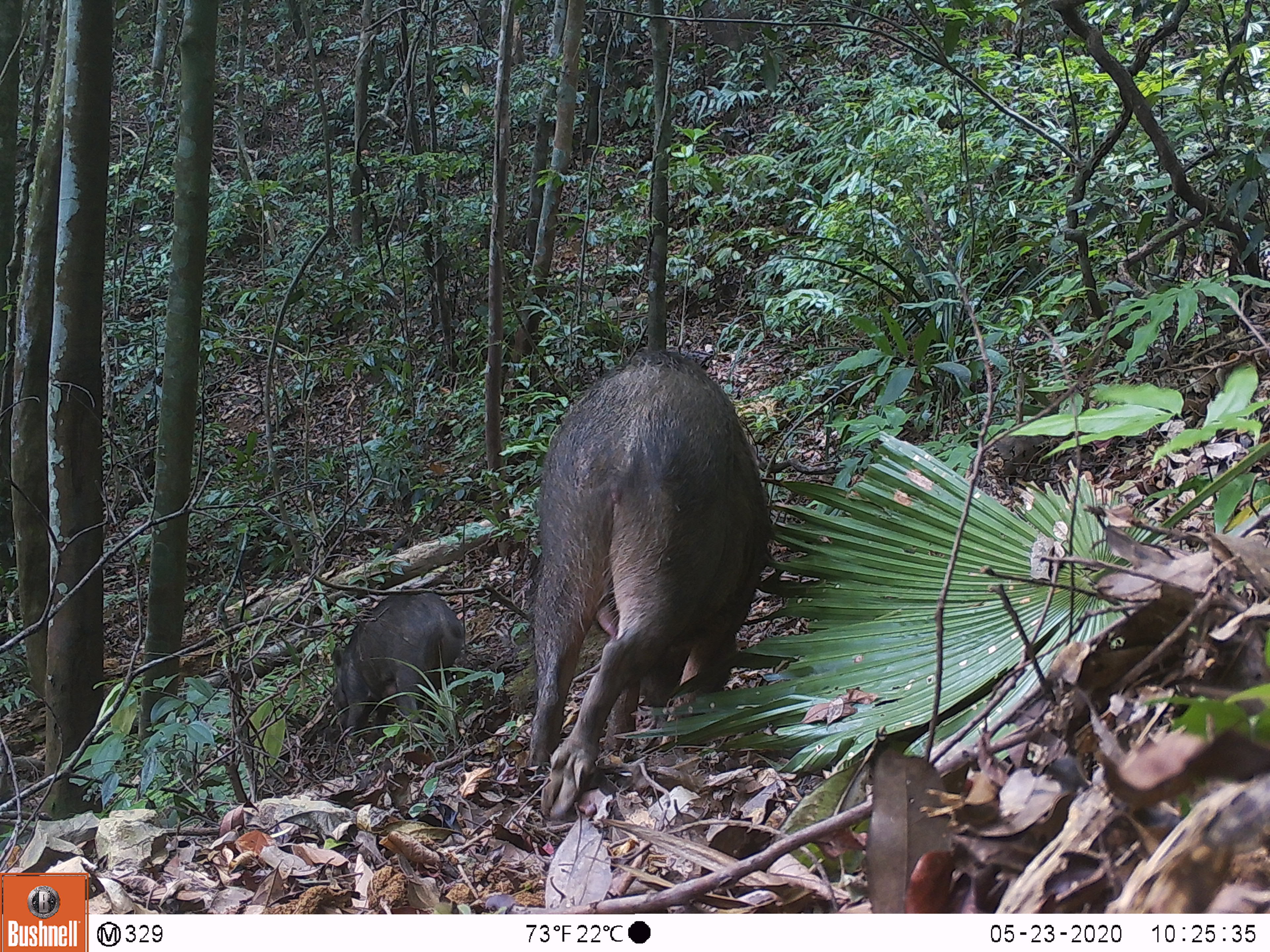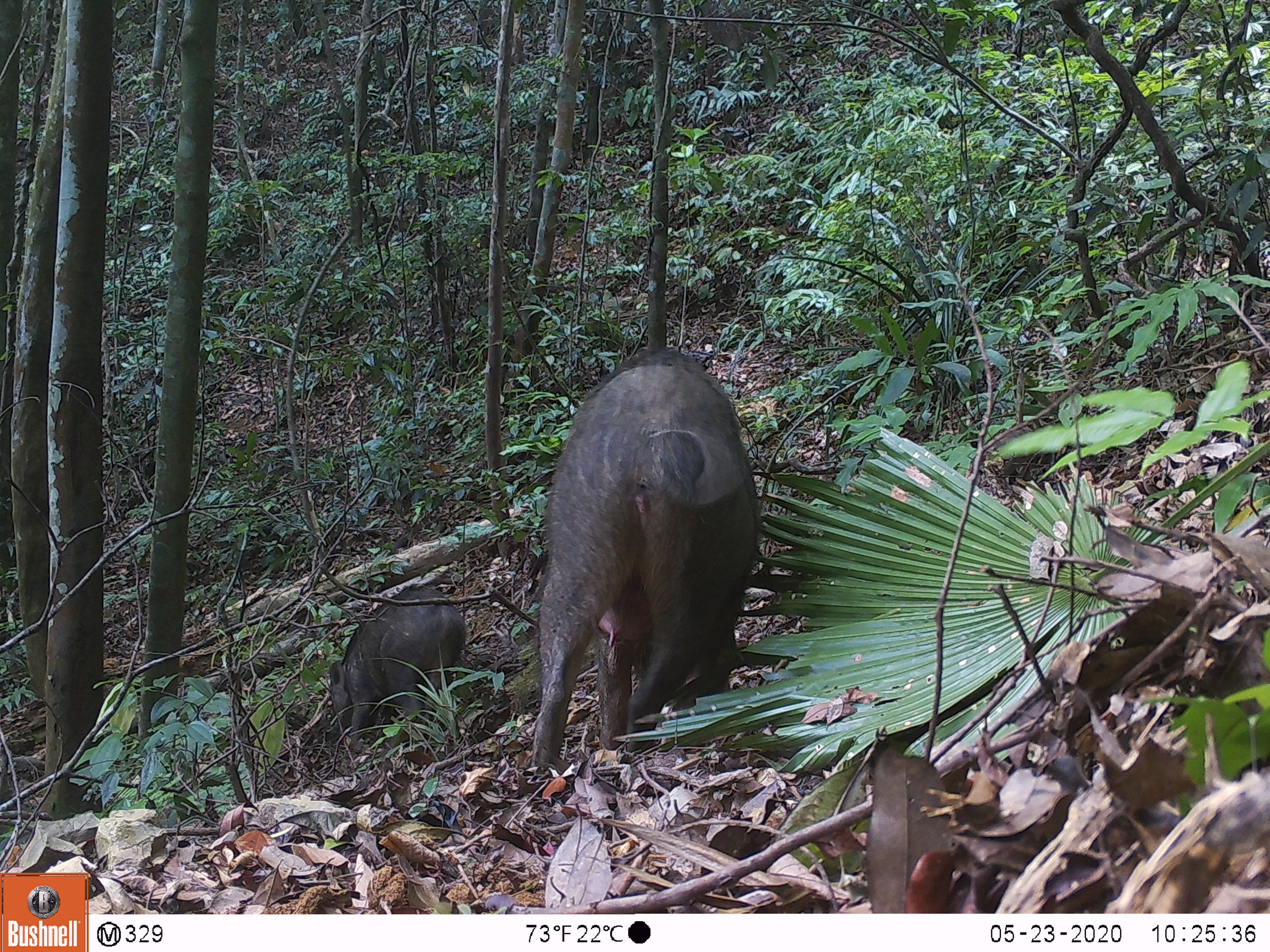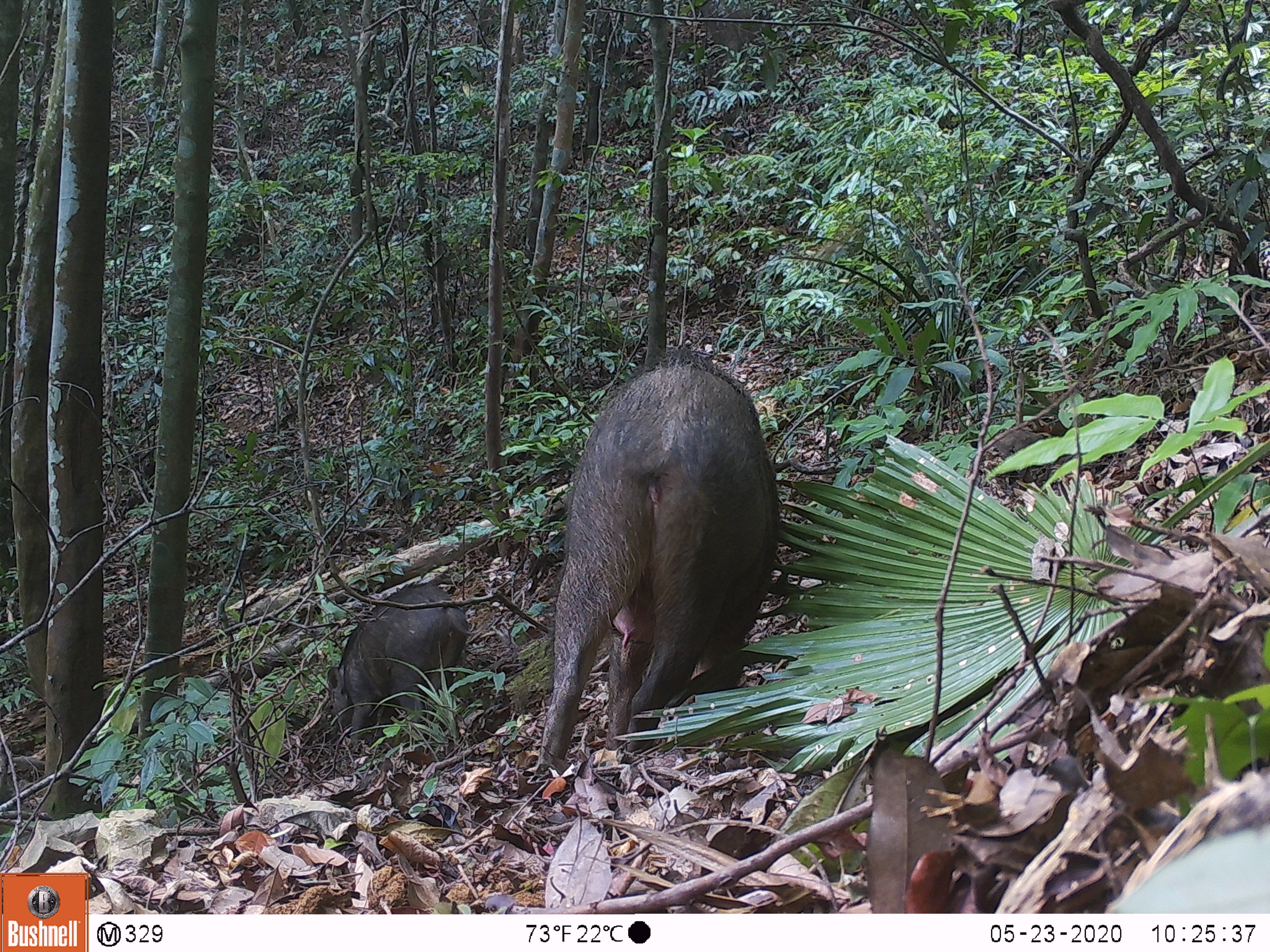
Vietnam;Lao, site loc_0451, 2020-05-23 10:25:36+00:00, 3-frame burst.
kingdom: Animalia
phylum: Chordata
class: Mammalia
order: Artiodactyla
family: Suidae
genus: Sus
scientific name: Sus scrofa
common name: eurasian wild pig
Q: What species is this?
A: Eurasian wild pig (Sus scrofa).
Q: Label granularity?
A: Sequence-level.